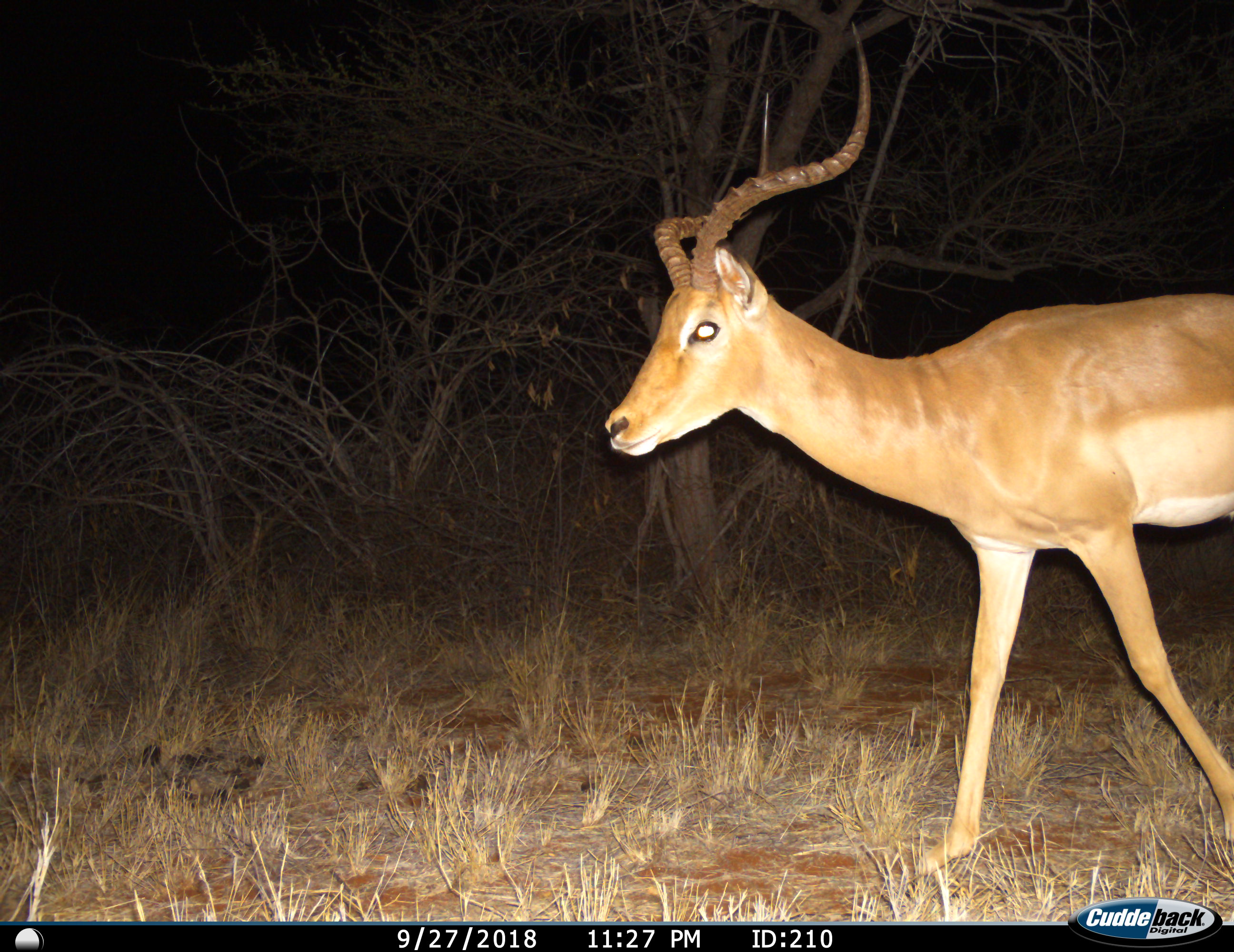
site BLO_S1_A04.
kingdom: Animalia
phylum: Chordata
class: Mammalia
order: Artiodactyla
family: Bovidae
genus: Aepyceros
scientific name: Aepyceros melampus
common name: impala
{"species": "impala (Aepyceros melampus)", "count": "1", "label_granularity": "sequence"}